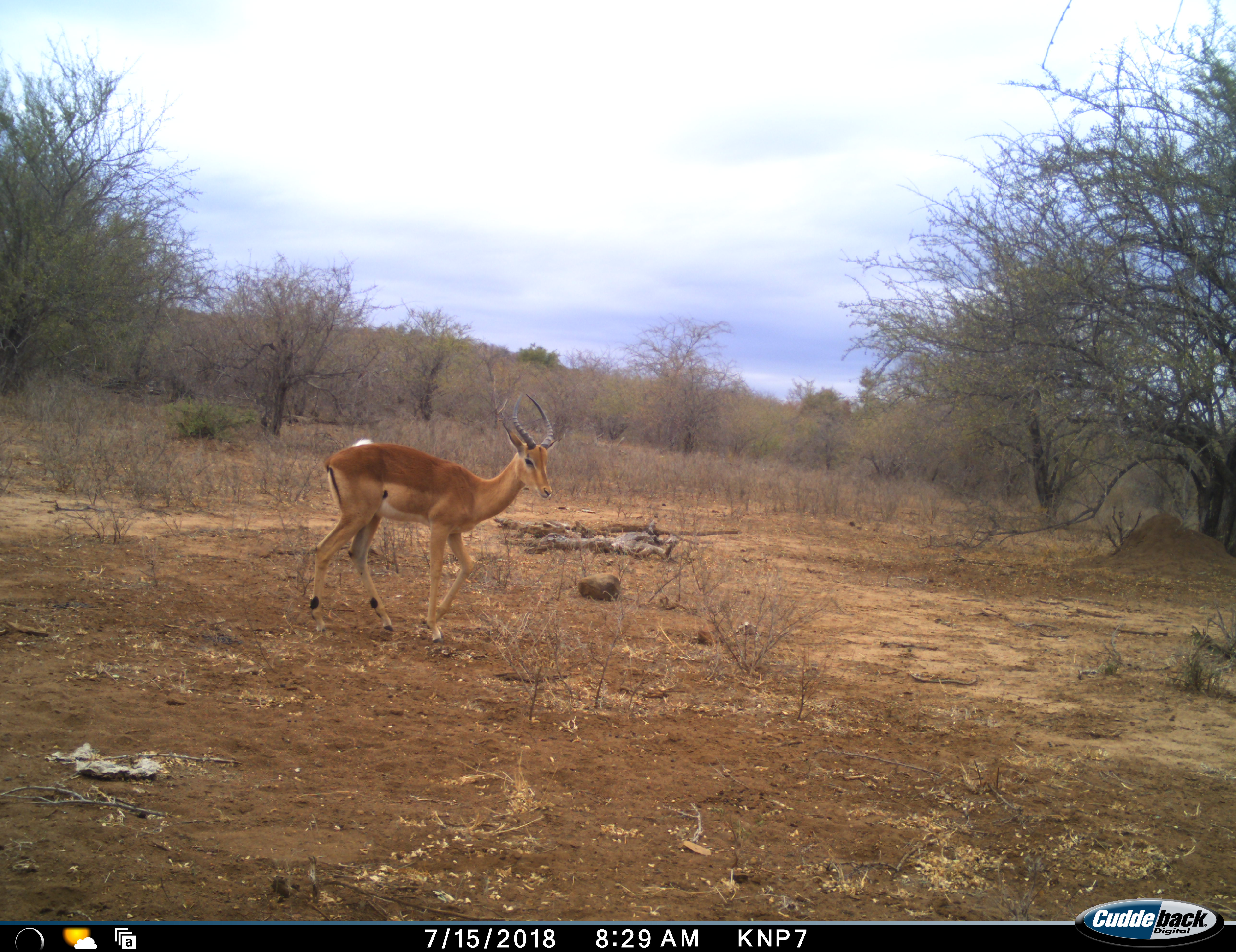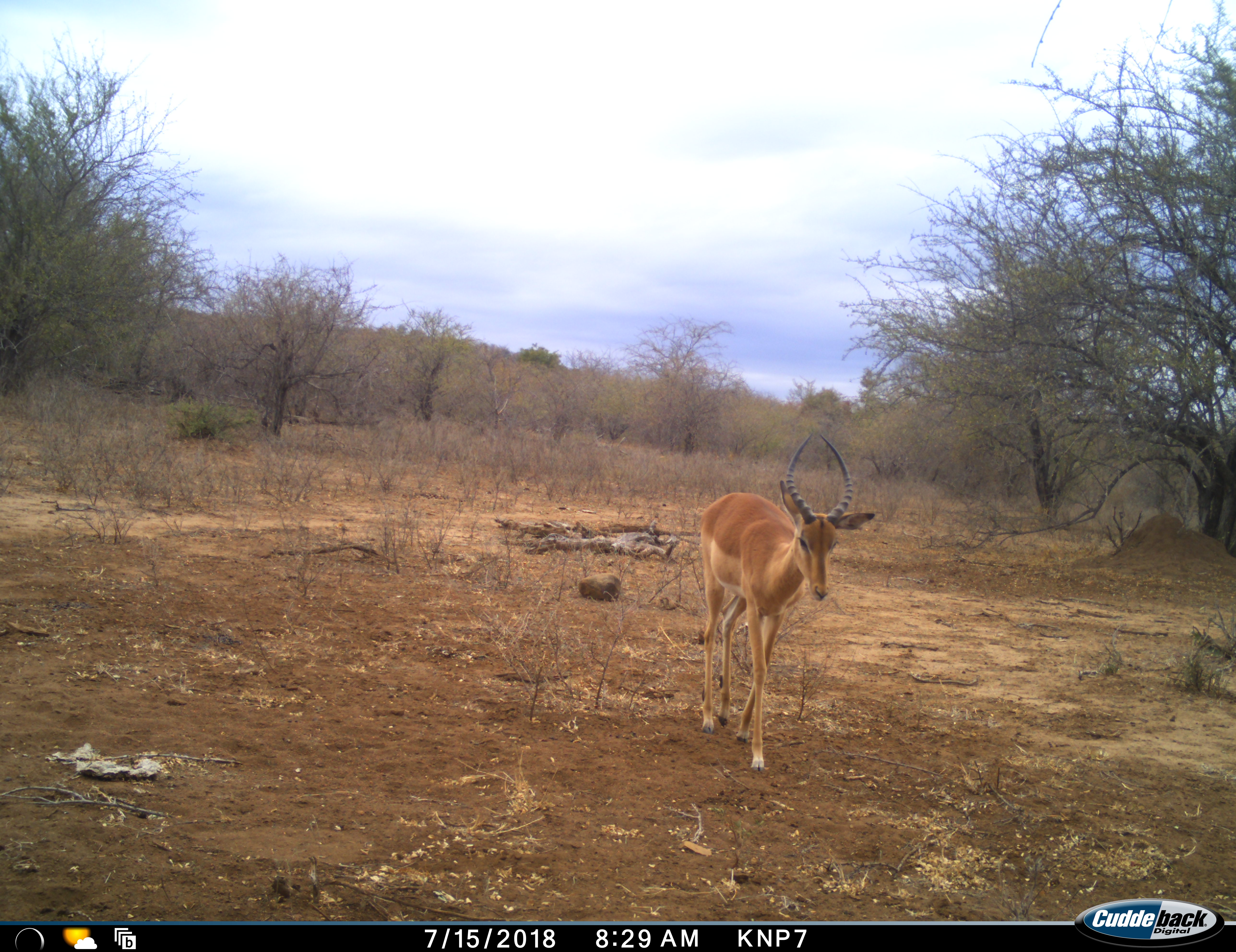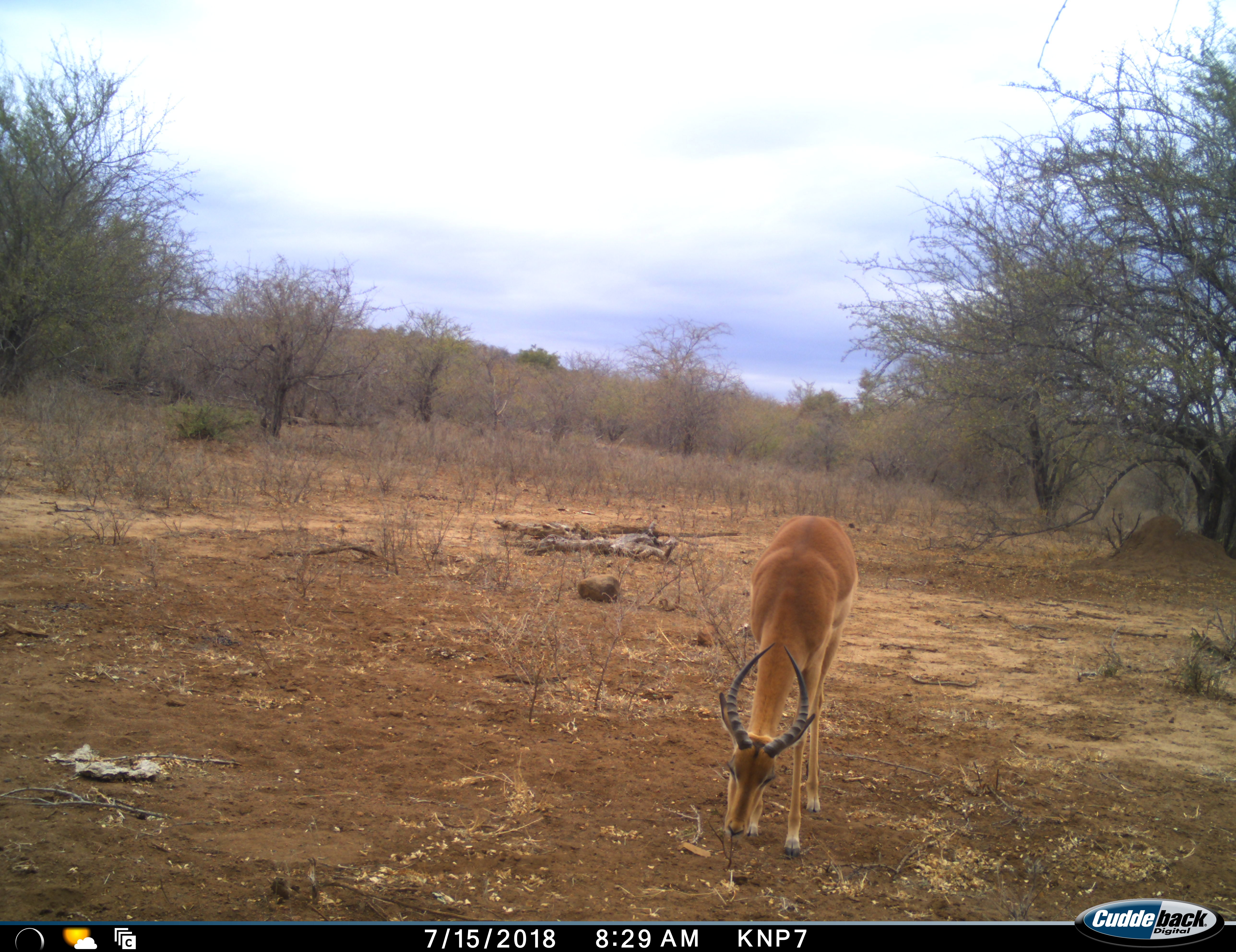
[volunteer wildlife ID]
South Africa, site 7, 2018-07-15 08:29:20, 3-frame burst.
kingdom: Animalia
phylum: Chordata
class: Mammalia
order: Artiodactyla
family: Bovidae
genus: Aepyceros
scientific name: Aepyceros melampus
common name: impala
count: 1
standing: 10%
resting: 0%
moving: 80%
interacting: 0%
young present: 0%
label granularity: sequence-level